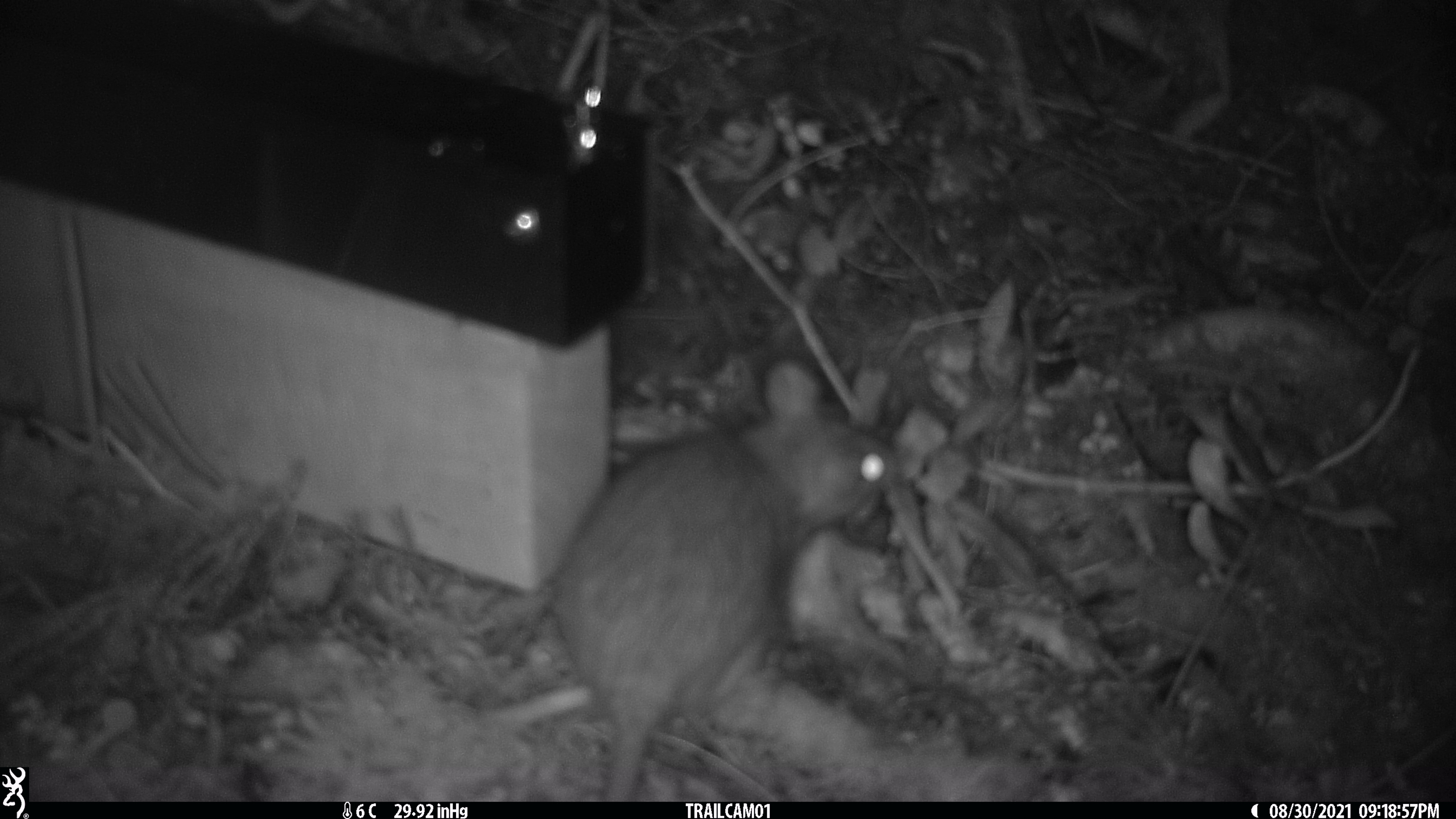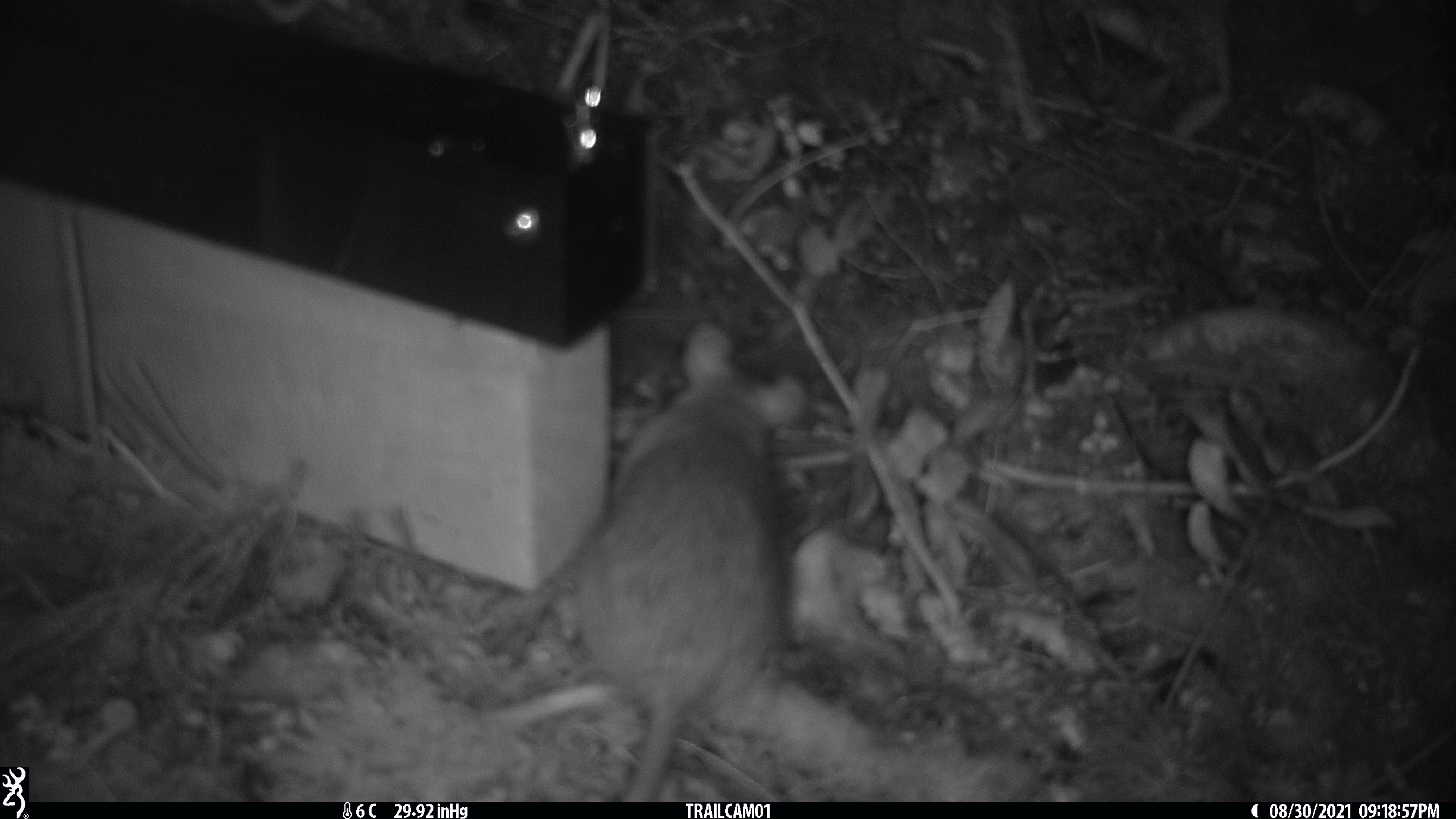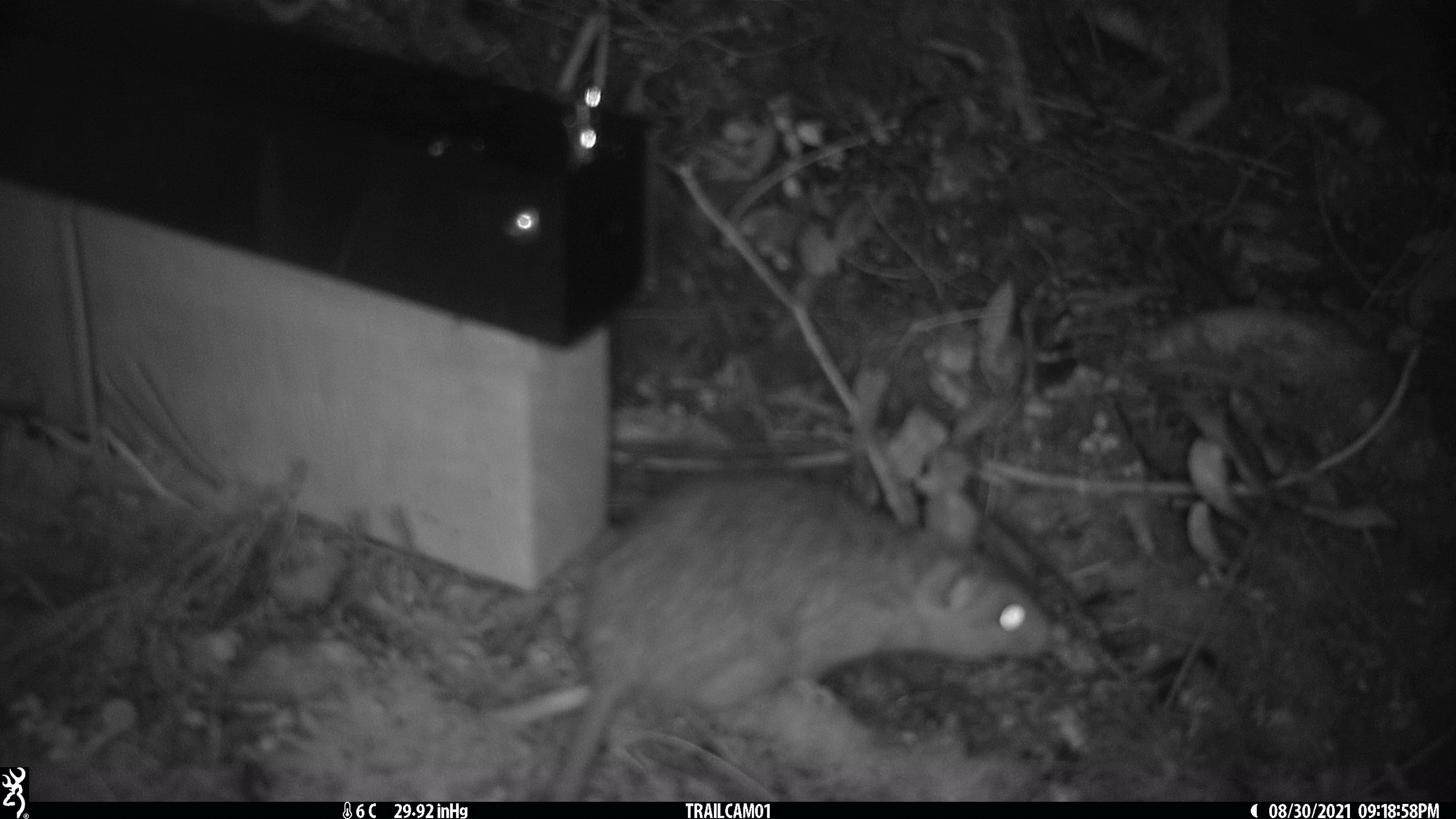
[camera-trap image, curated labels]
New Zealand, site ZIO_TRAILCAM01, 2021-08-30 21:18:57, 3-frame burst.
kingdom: Animalia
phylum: Chordata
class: Mammalia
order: Rodentia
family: Muridae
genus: Rattus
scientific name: Rattus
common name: rat